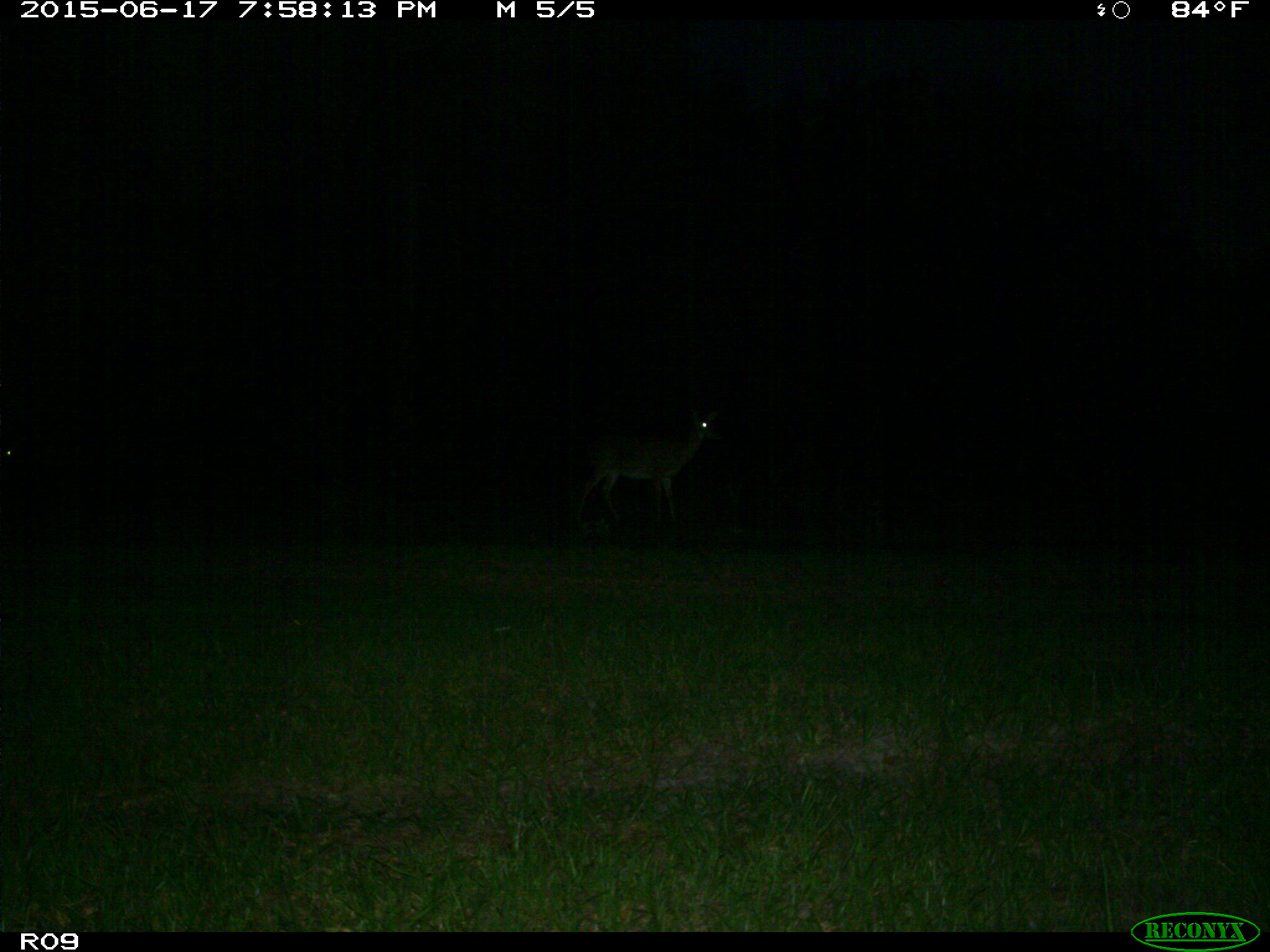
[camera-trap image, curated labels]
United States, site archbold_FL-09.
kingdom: Animalia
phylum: Chordata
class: Mammalia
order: Artiodactyla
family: Cervidae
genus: Odocoileus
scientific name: Odocoileus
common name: deer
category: unidentified deer